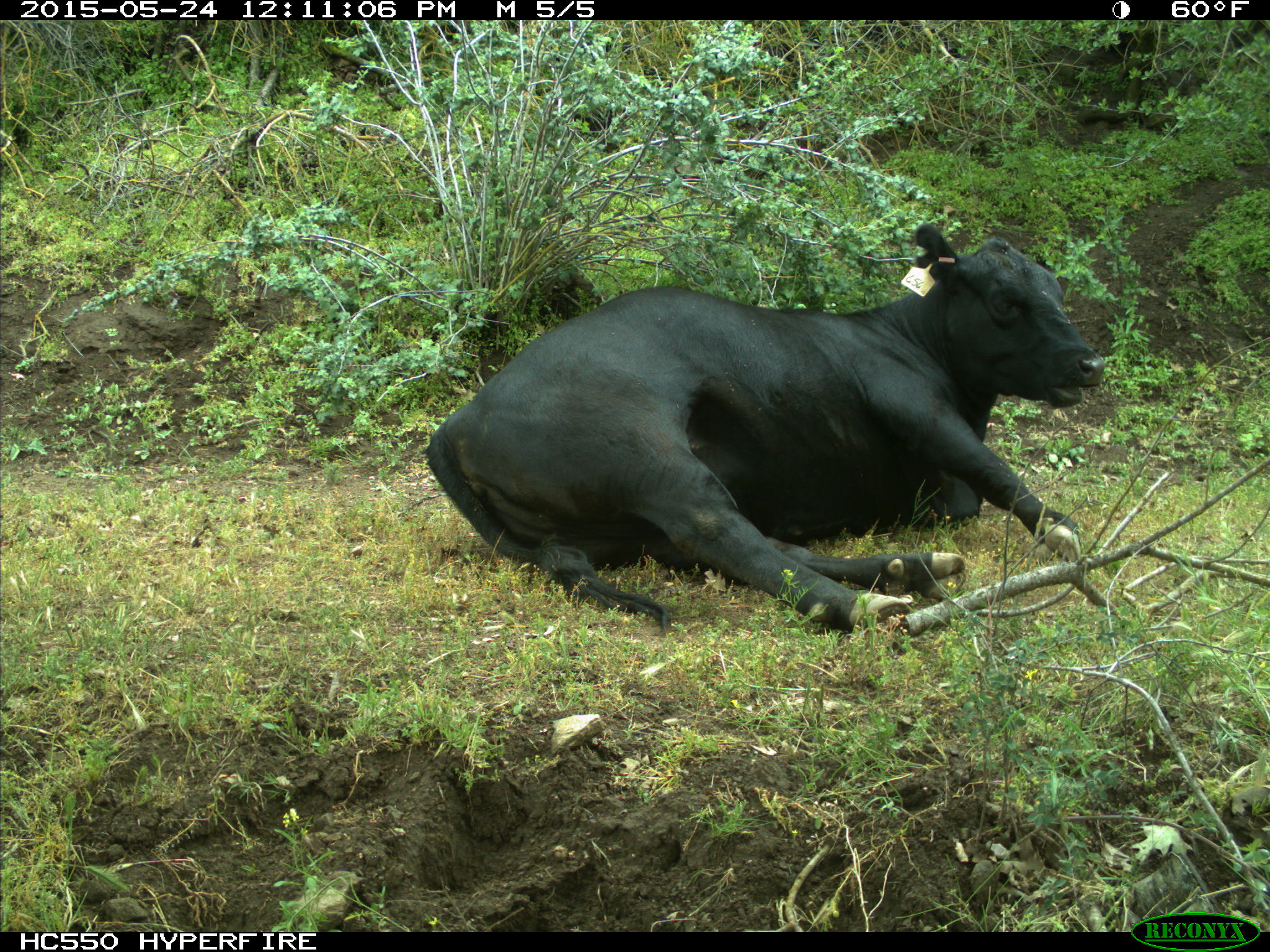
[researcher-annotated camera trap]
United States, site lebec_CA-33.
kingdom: Animalia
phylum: Chordata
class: Mammalia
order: Artiodactyla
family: Bovidae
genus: Bos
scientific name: Bos taurus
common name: domestic cow